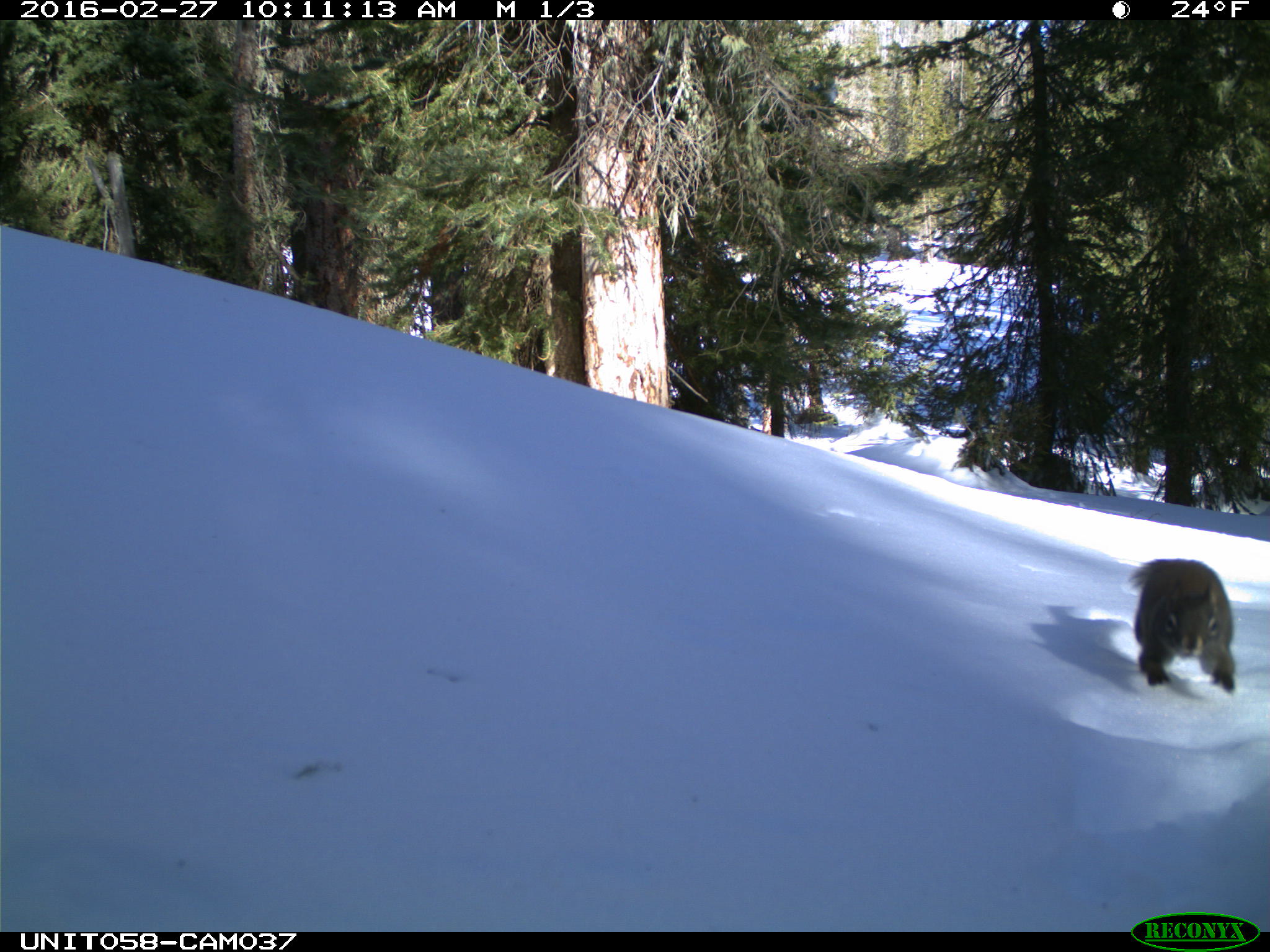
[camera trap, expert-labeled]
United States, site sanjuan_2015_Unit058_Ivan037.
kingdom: Animalia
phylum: Chordata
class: Mammalia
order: Rodentia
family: Sciuridae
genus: Tamiasciurus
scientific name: Tamiasciurus hudsonicus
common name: american red squirrel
Tamiasciurus hudsonicus (american red squirrel).